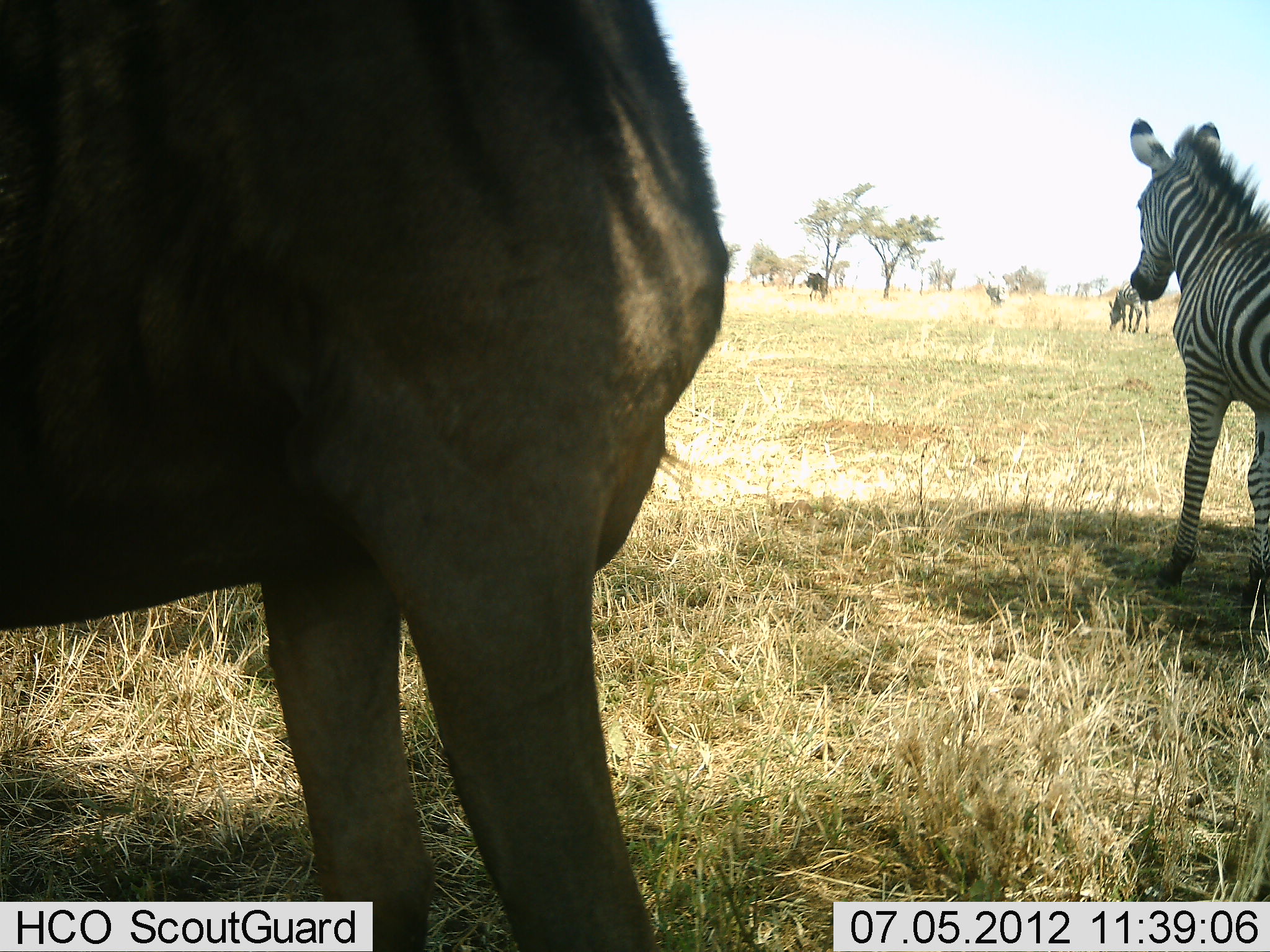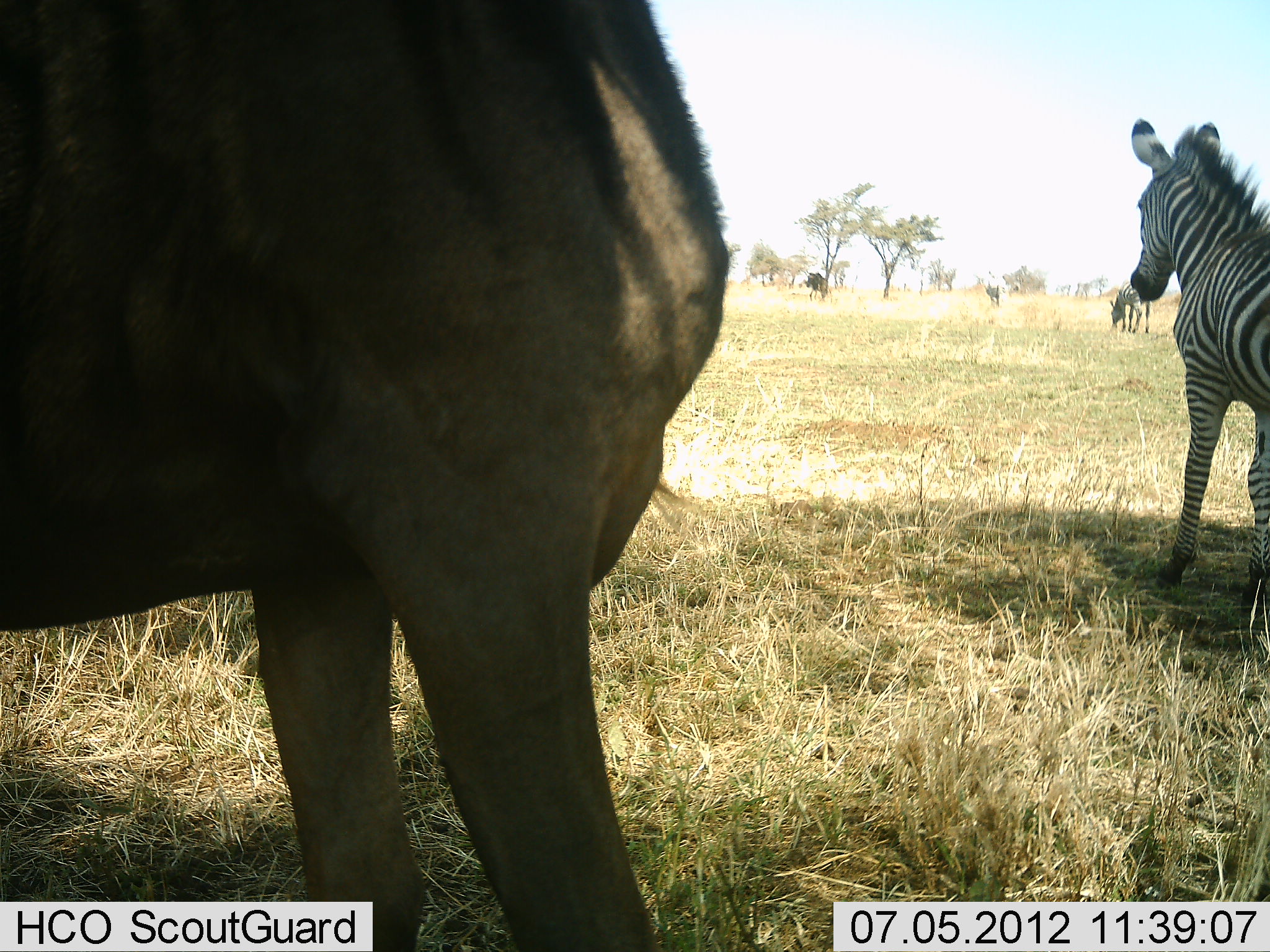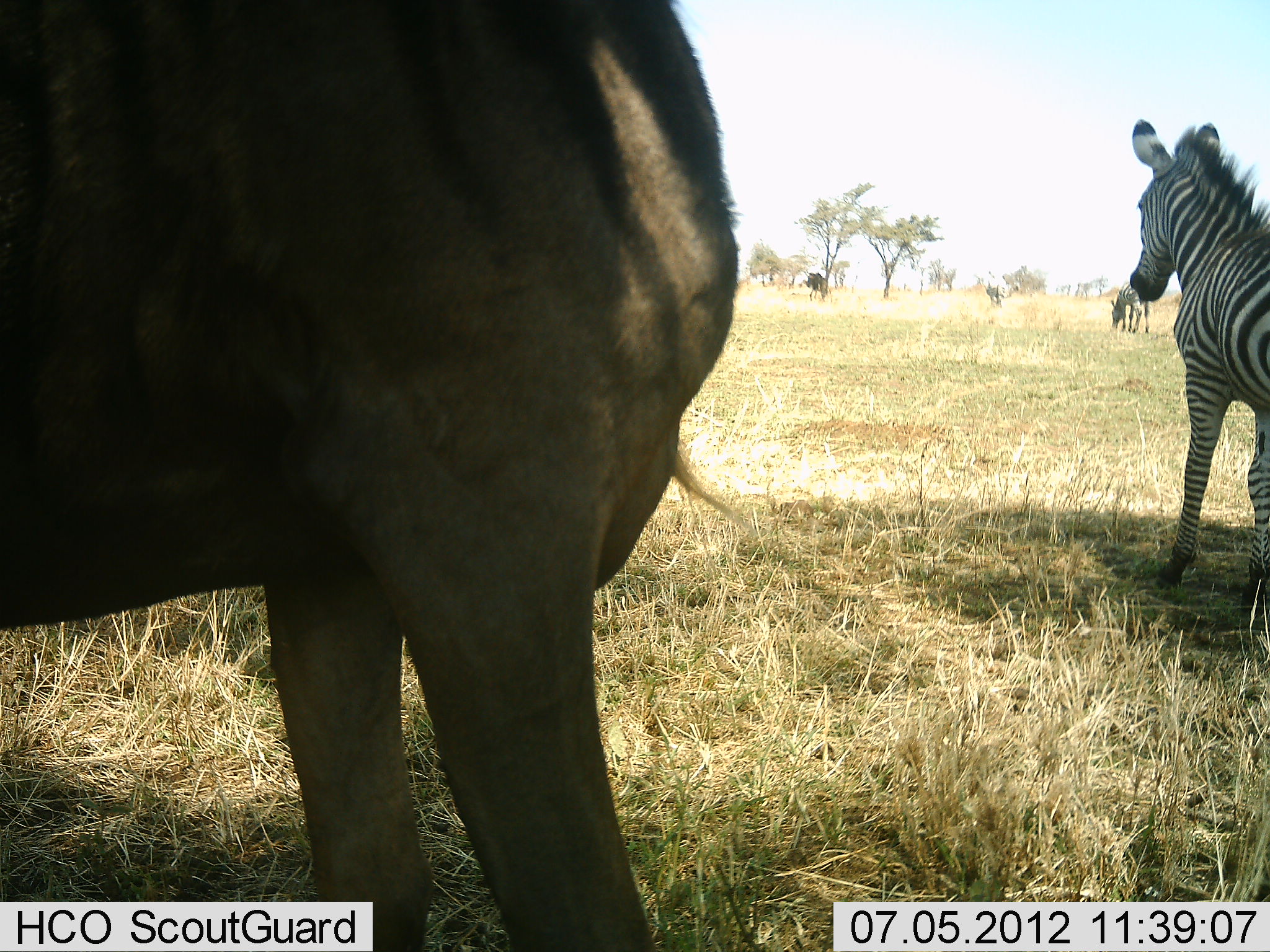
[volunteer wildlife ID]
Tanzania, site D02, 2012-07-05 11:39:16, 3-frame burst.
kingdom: Animalia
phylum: Chordata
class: Mammalia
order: Artiodactyla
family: Bovidae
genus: Connochaetes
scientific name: Connochaetes taurinus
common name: blue wildebeest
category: wildebeest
Wildebeest (blue wildebeest) (Connochaetes taurinus), count 1. Behavior (volunteer vote fractions): standing 100%, resting 0%, moving 0%, interacting 0%. Young present (vote fraction): 0%. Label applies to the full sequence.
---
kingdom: Animalia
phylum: Chordata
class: Mammalia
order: Perissodactyla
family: Equidae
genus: Equus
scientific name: Equus quagga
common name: plains zebra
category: zebra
Zebra (plains zebra) (Equus quagga), count 3. Behavior (volunteer vote fractions): standing 100%, resting 0%, moving 7%, interacting 0%. Young present (vote fraction): 7%. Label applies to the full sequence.